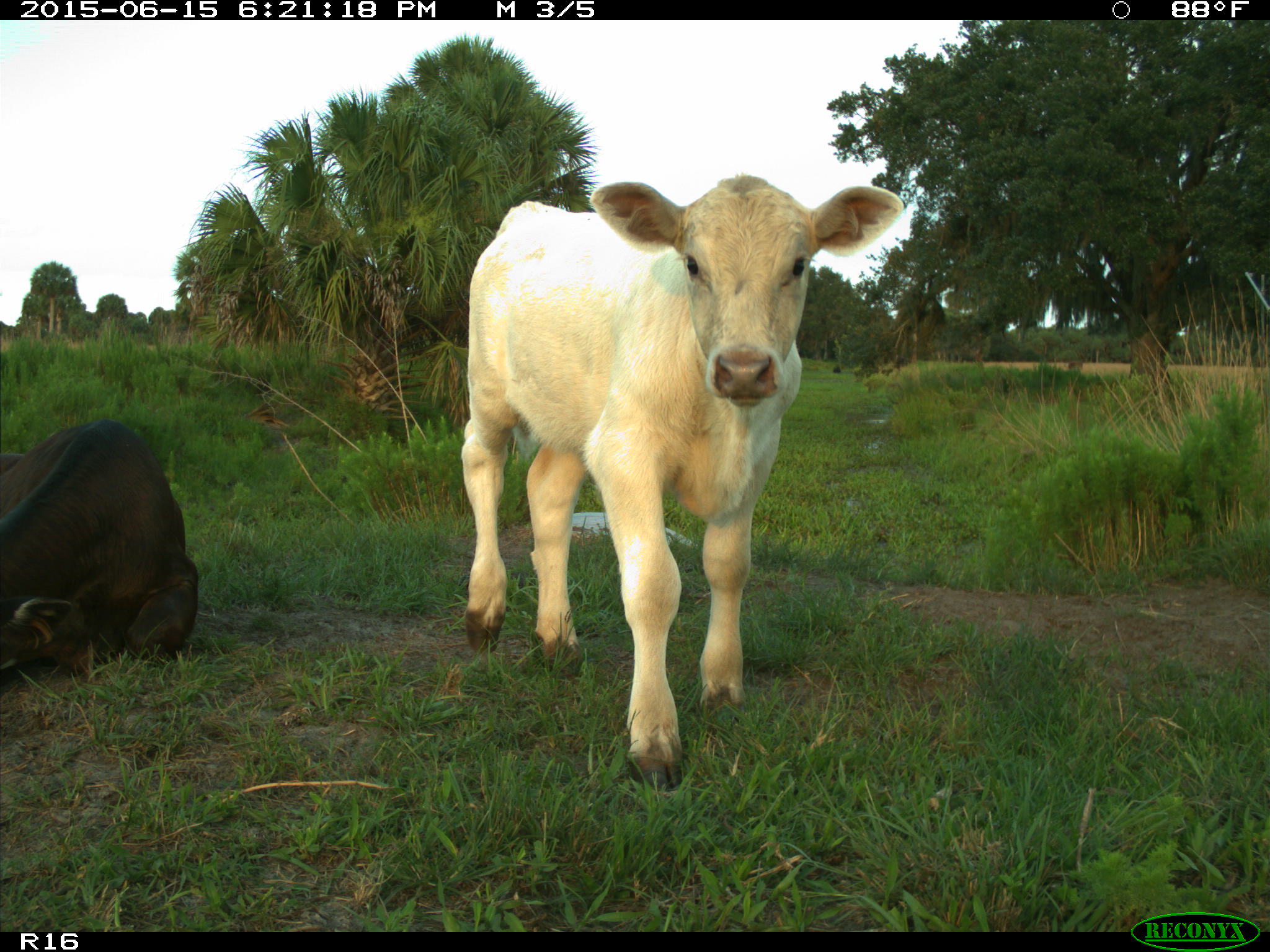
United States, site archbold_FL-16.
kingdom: Animalia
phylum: Chordata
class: Mammalia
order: Artiodactyla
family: Bovidae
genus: Bos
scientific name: Bos taurus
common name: domestic cow